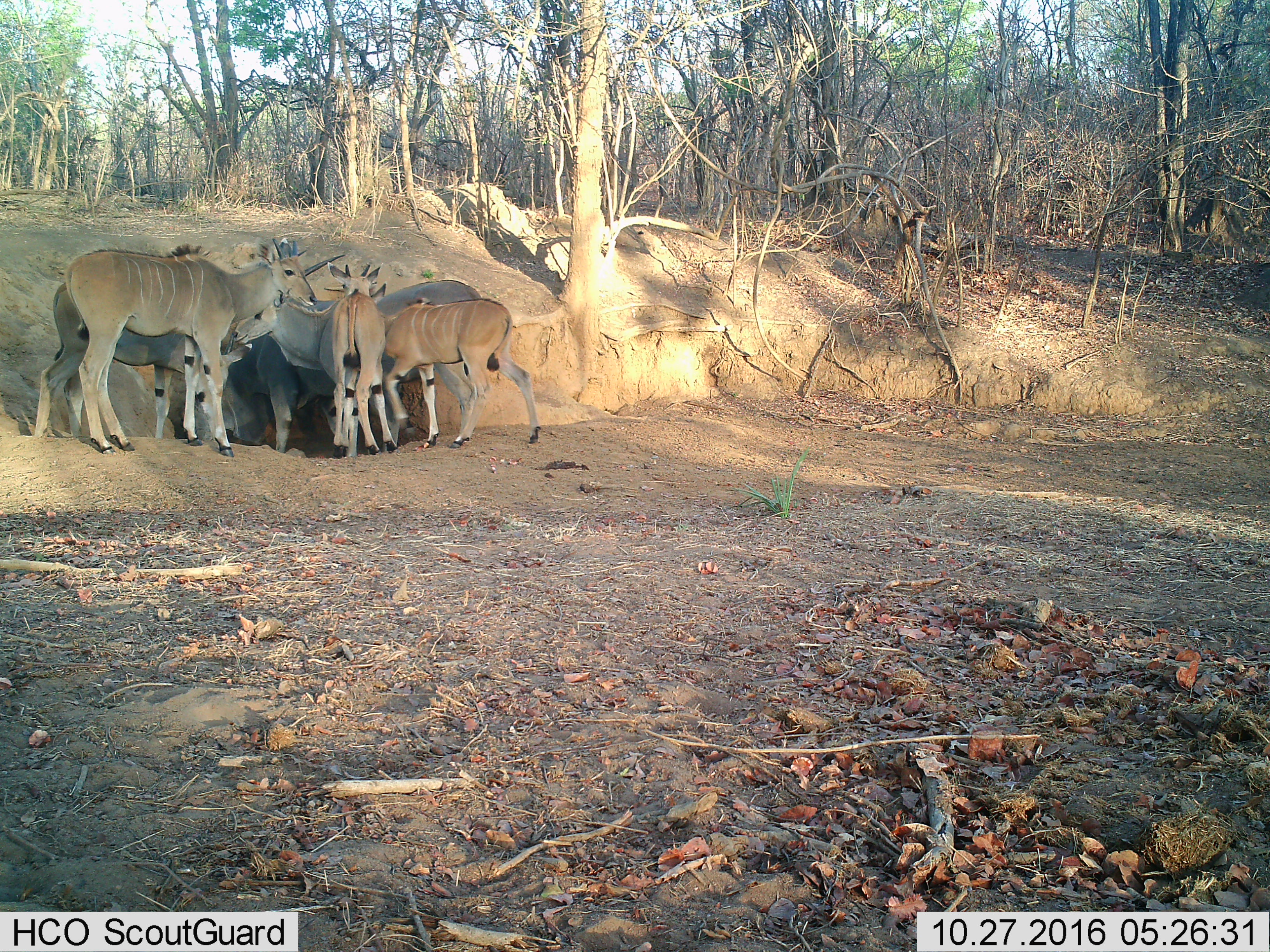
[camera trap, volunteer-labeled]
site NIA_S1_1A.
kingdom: Animalia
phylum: Chordata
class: Mammalia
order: Artiodactyla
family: Bovidae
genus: Tragelaphus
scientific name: Tragelaphus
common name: kudu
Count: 7.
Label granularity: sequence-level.